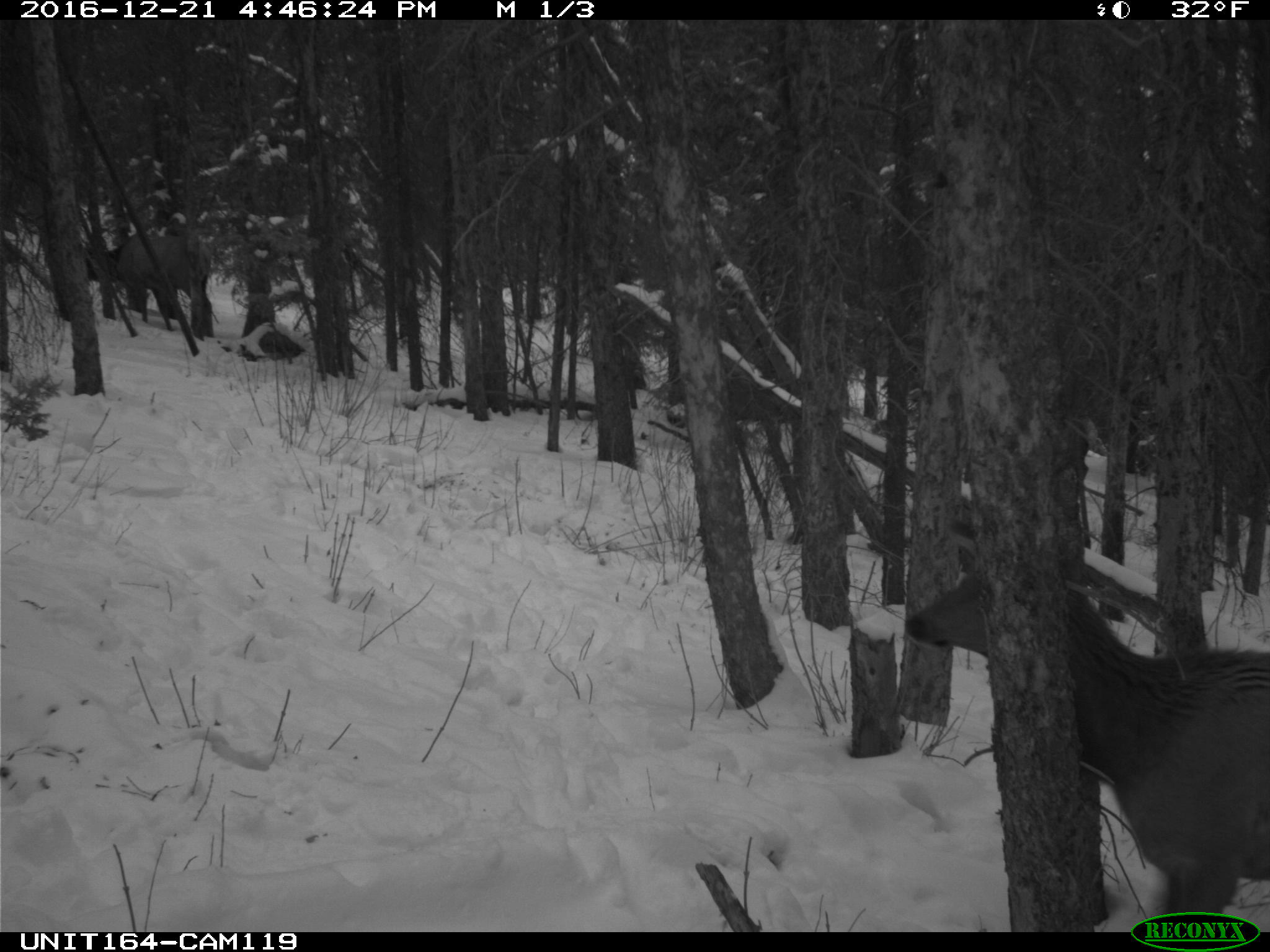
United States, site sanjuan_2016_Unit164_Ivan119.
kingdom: Animalia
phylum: Chordata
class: Mammalia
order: Artiodactyla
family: Cervidae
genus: Cervus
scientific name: Cervus elaphus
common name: red deer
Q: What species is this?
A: Cervus elaphus (red deer).